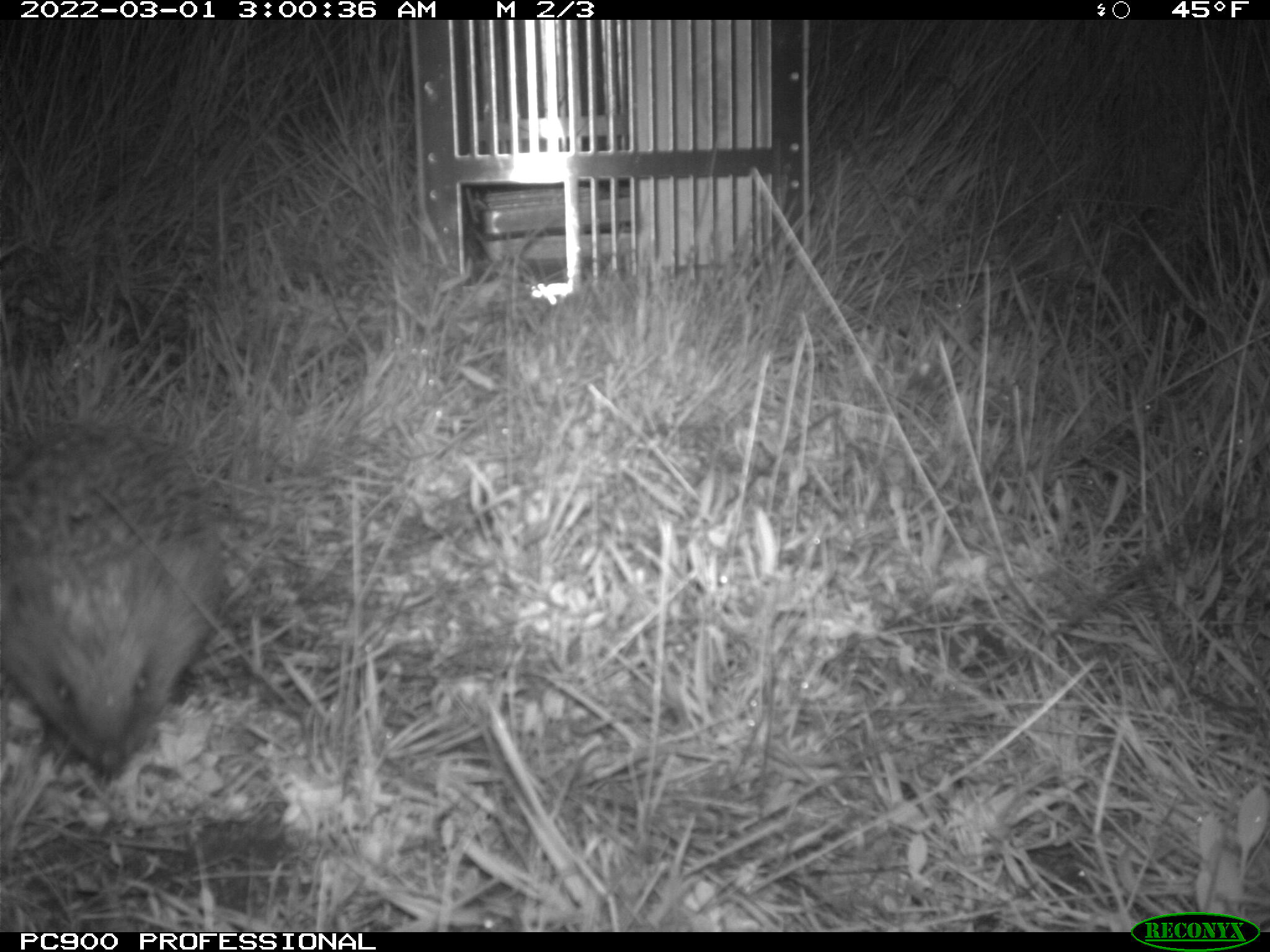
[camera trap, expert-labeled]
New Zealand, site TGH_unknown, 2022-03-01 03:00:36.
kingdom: Animalia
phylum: Chordata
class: Mammalia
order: Eulipotyphla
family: Erinaceidae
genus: Erinaceus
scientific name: Erinaceus europaeus europaeus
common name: european hedgehog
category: hedgehog